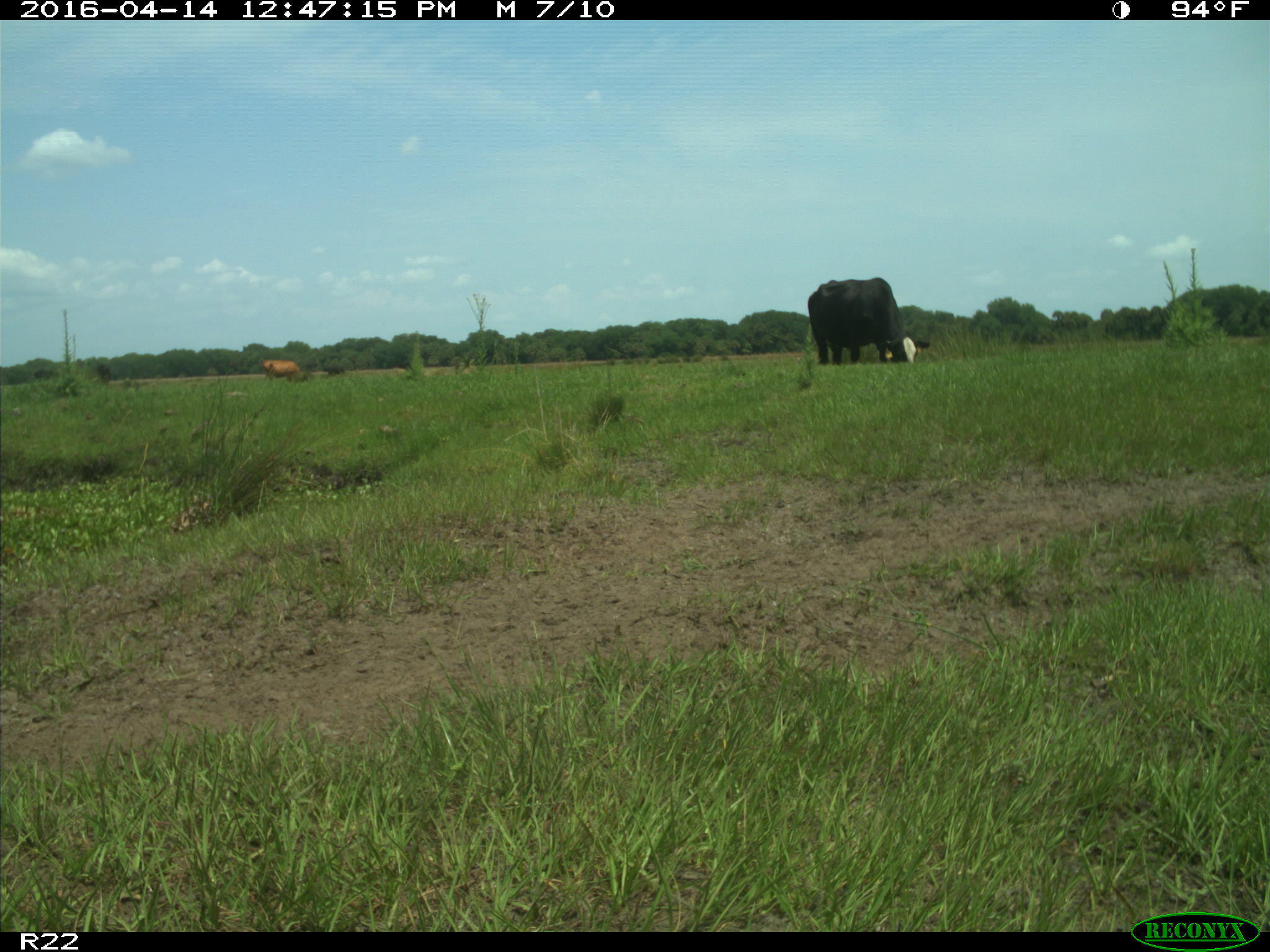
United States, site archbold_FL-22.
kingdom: Animalia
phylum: Chordata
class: Mammalia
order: Artiodactyla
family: Bovidae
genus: Bos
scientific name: Bos taurus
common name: domestic cow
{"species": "Bos taurus (domestic cow)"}